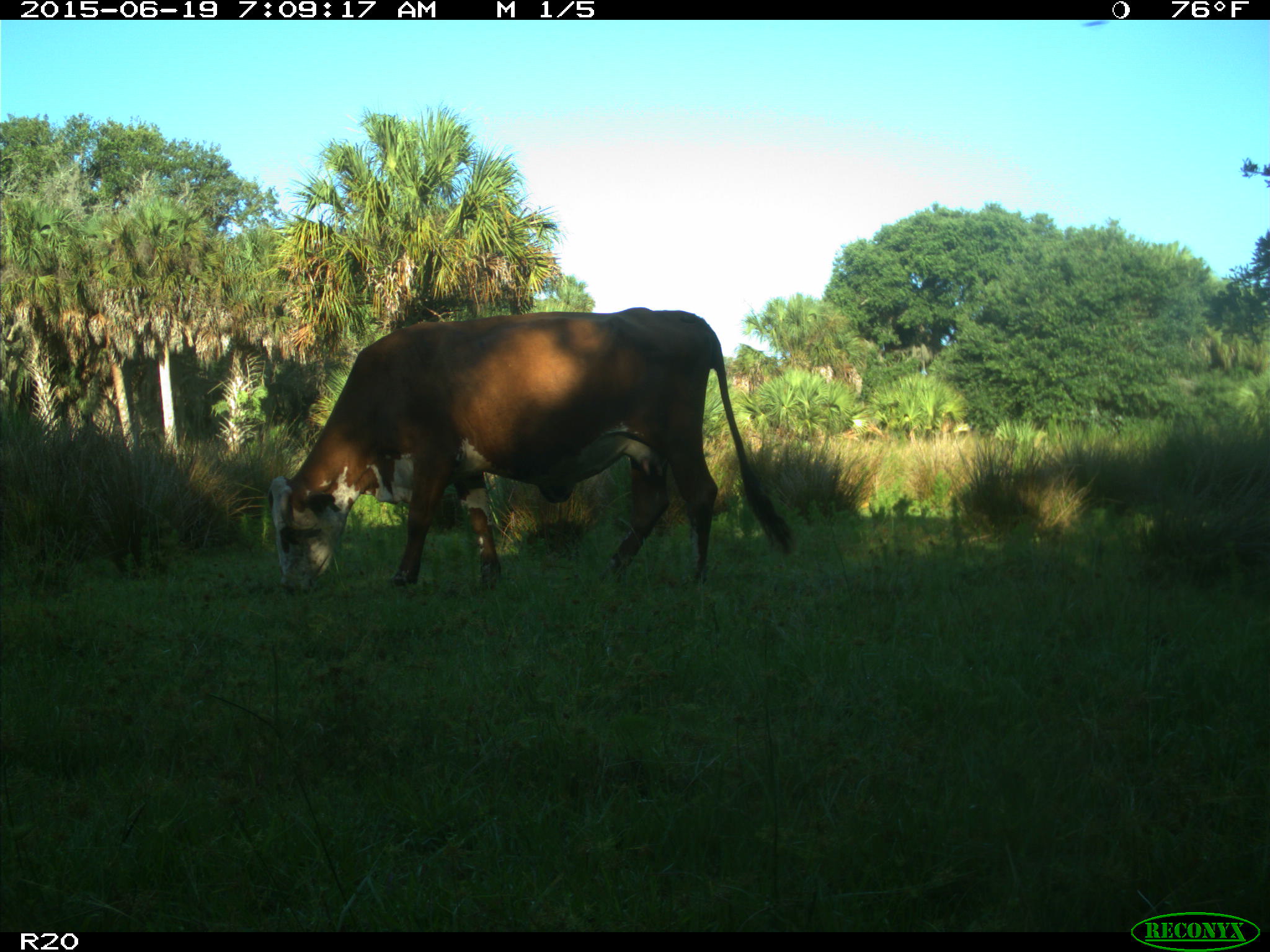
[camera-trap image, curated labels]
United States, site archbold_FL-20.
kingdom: Animalia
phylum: Chordata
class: Mammalia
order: Artiodactyla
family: Bovidae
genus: Bos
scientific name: Bos taurus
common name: domestic cow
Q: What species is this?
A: Bos taurus (domestic cow).